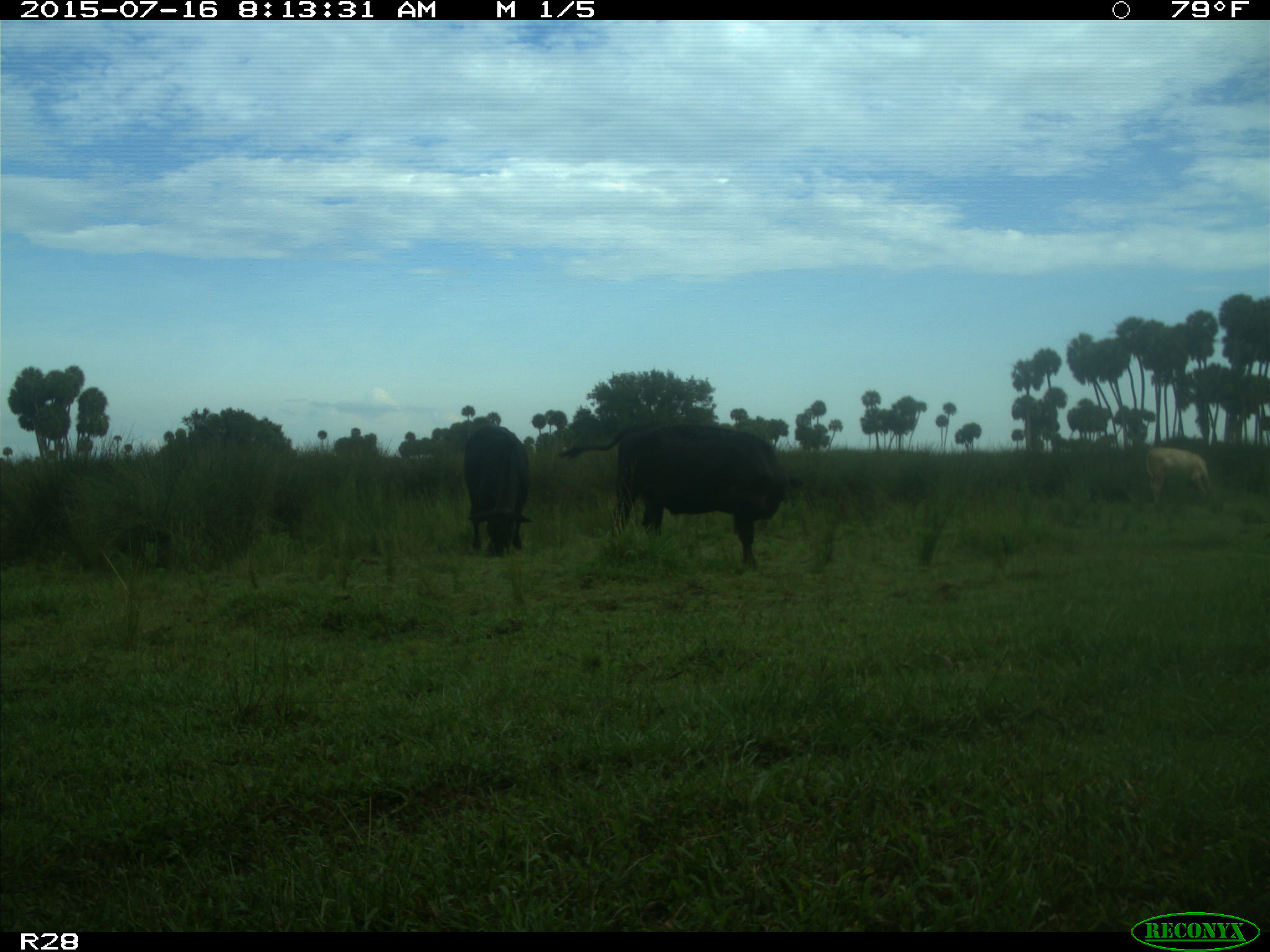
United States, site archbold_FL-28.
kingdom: Animalia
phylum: Chordata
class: Mammalia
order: Artiodactyla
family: Bovidae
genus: Bos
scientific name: Bos taurus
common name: domestic cow